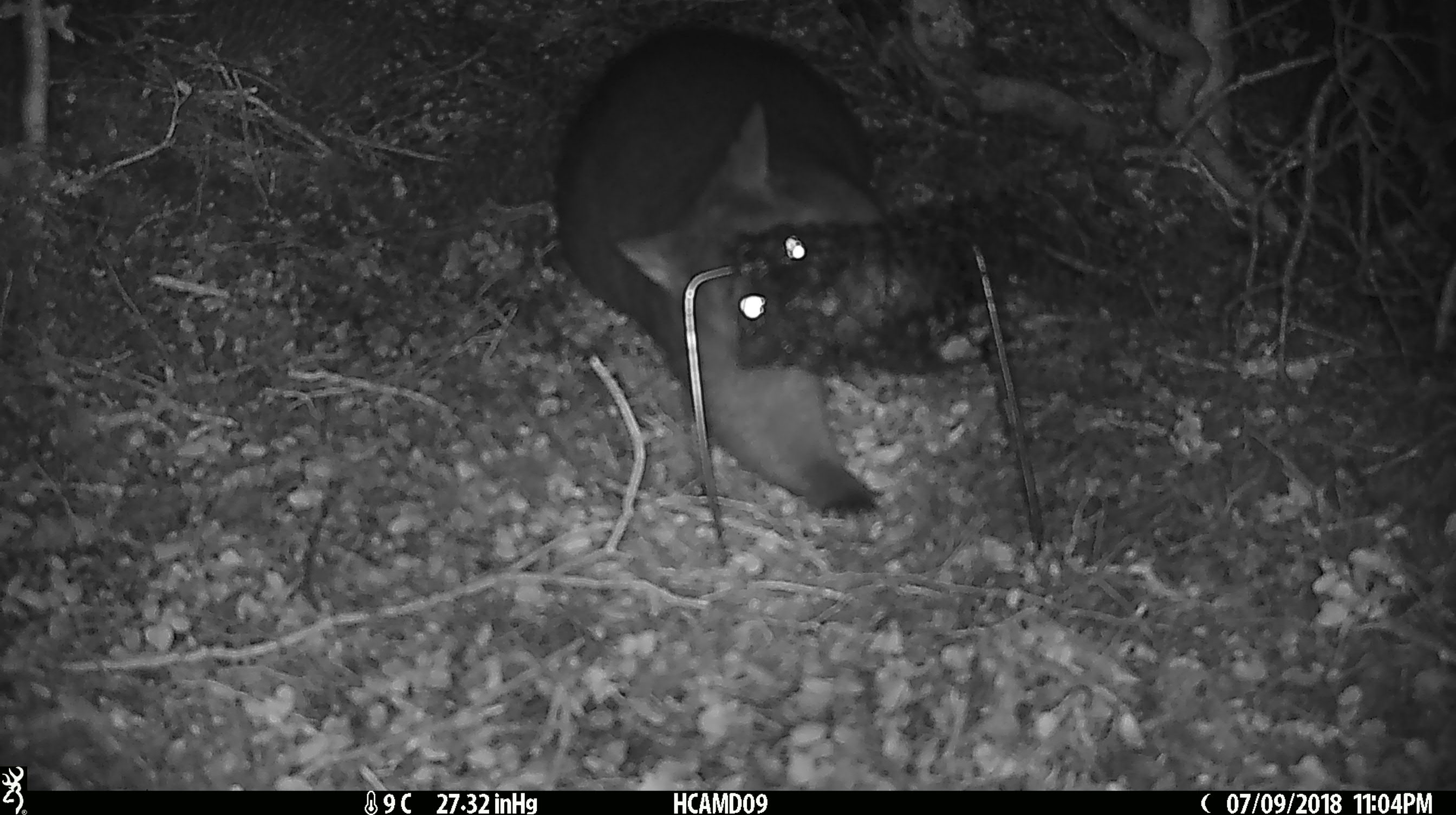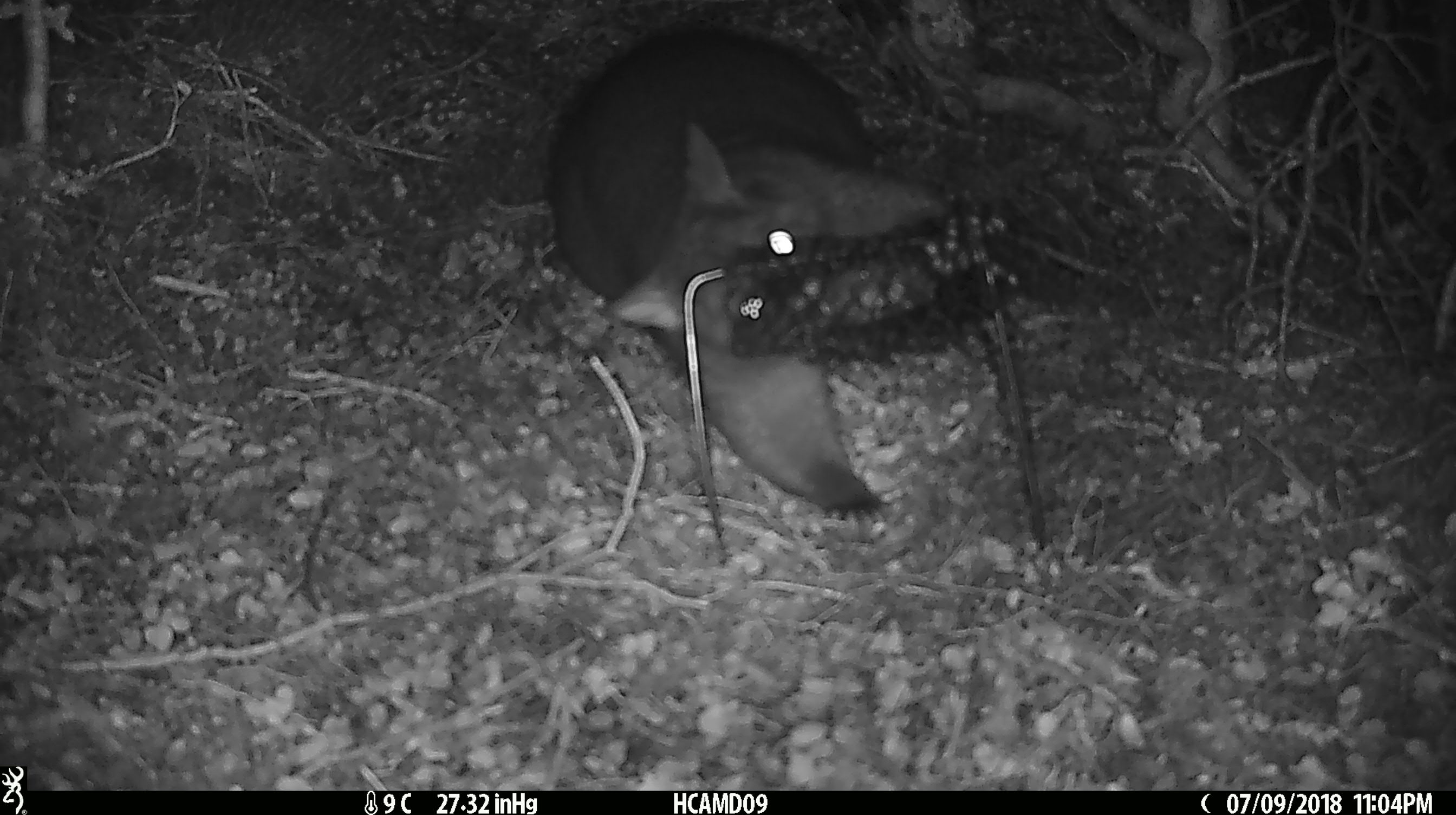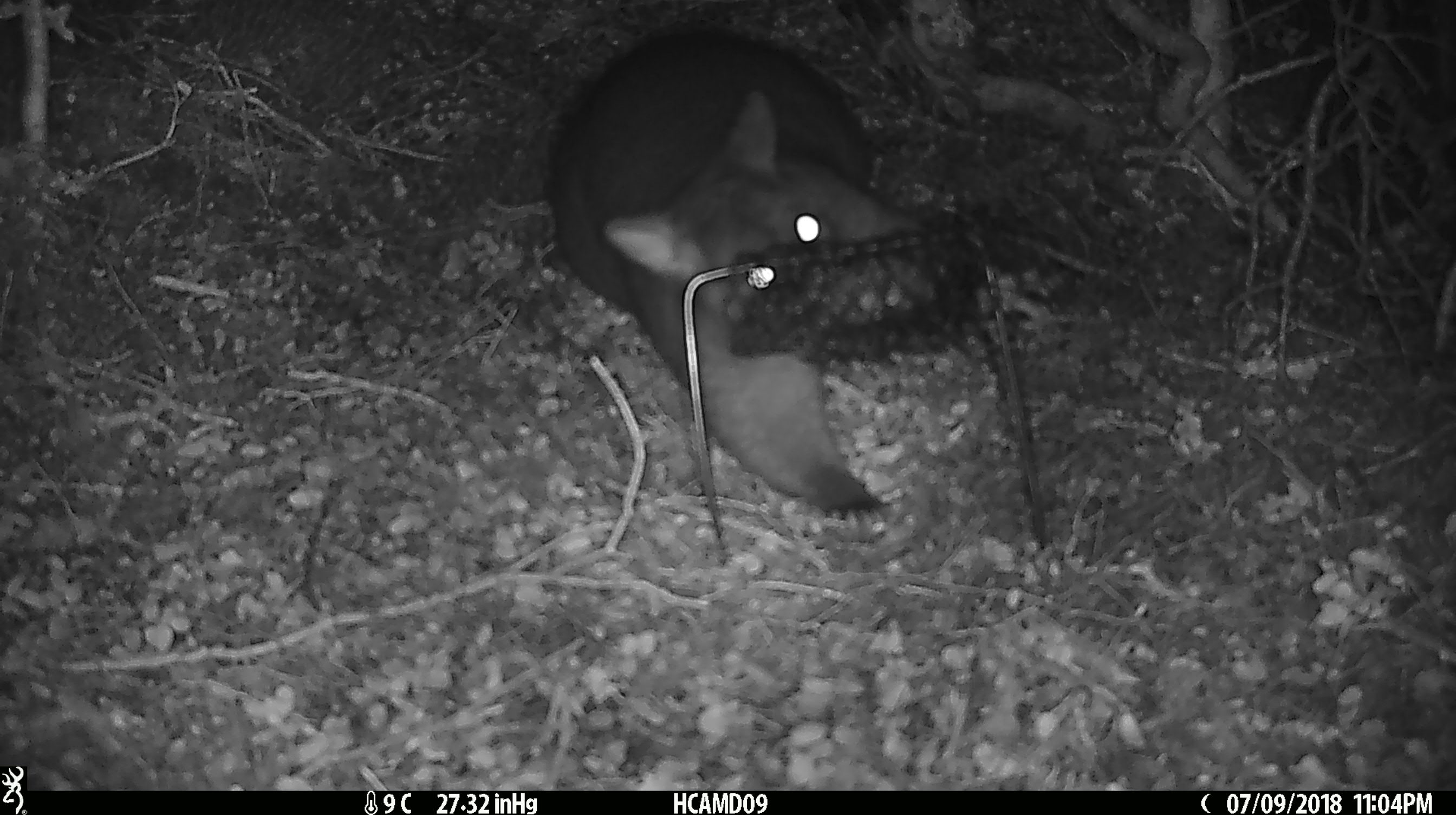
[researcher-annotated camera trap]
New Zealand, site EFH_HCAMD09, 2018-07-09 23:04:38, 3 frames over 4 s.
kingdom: Animalia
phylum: Chordata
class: Mammalia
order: Diprotodontia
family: Phalangeridae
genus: Trichosurus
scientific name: Trichosurus vulpecula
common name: common brushtail possum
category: possum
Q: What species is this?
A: Possum (common brushtail possum) (Trichosurus vulpecula).